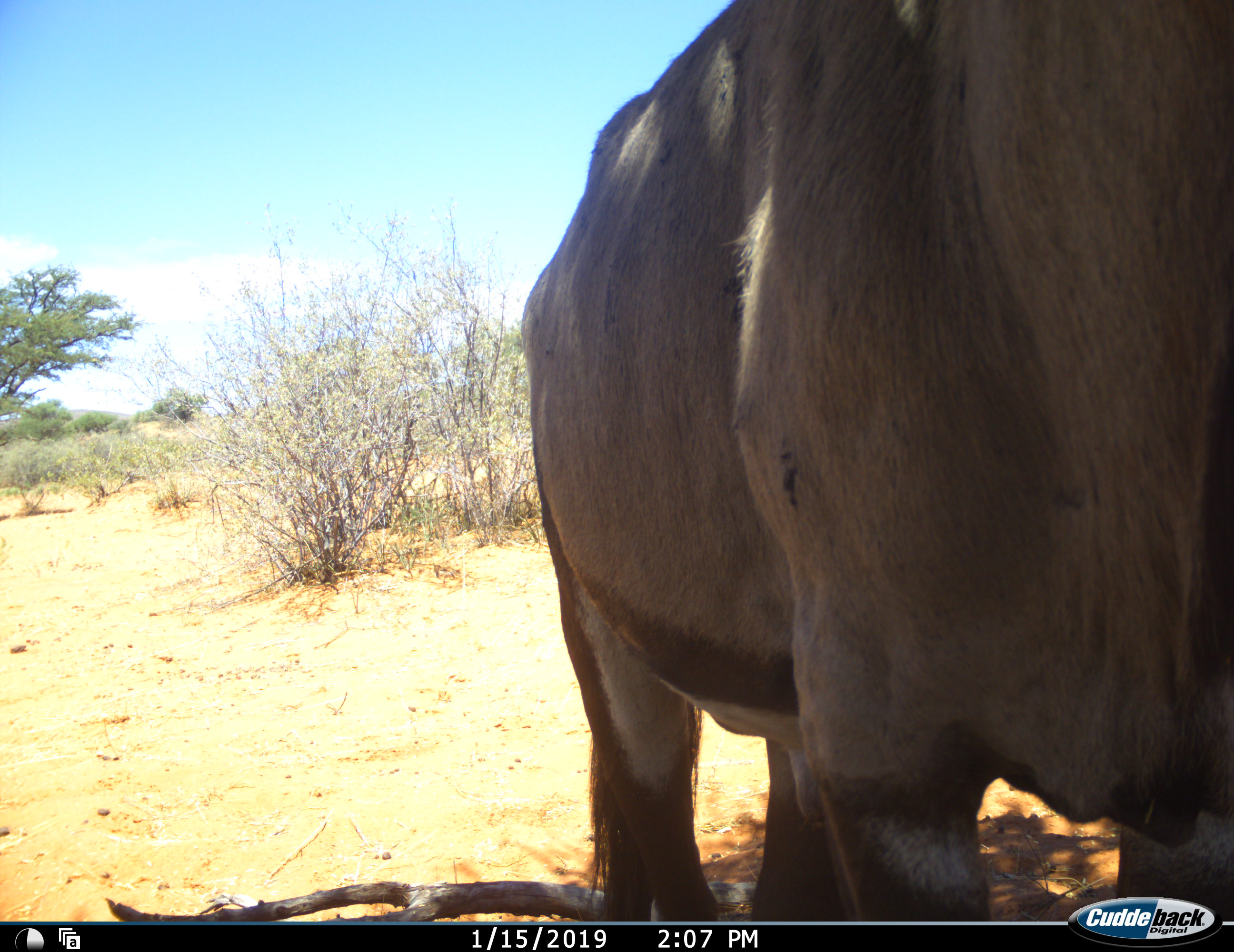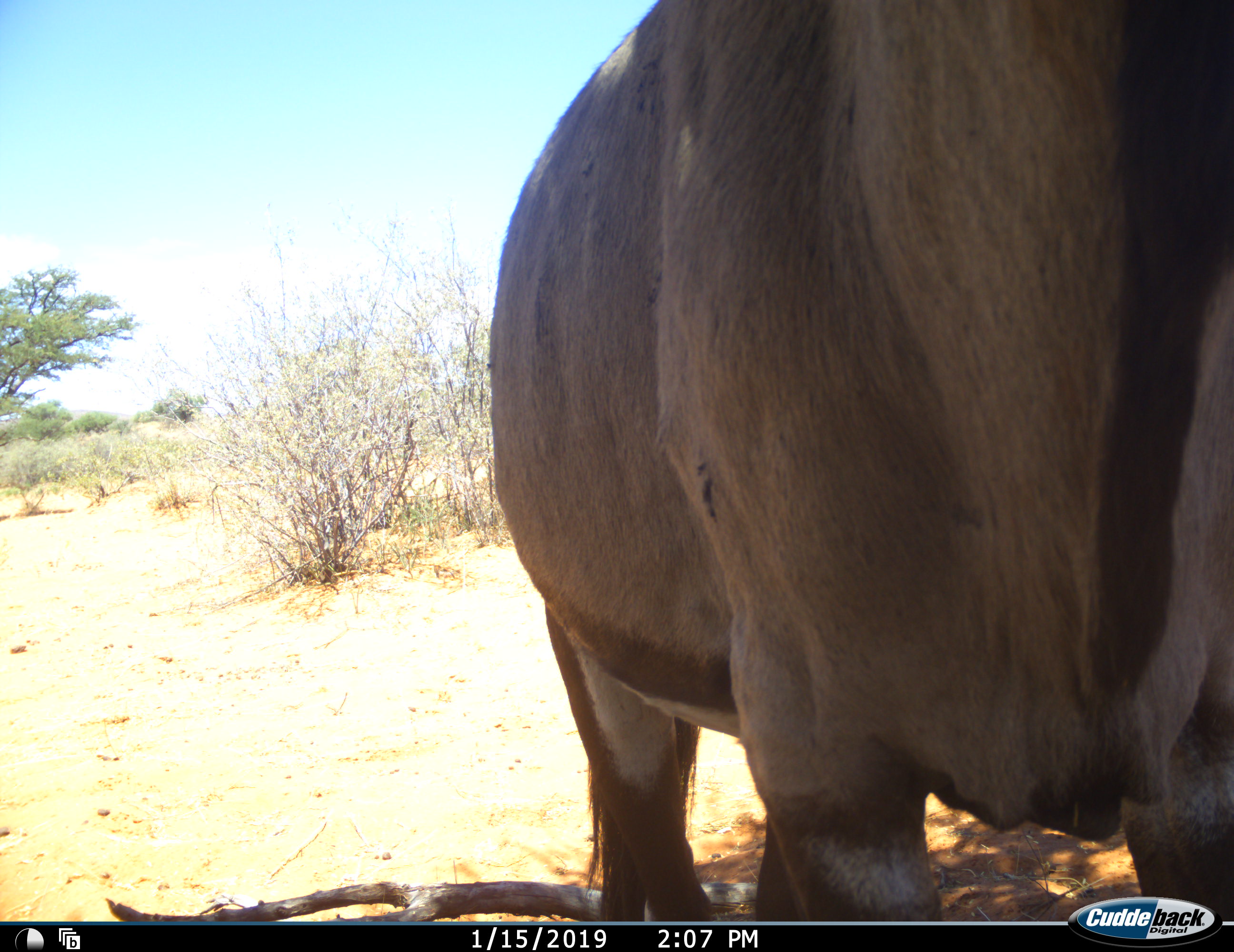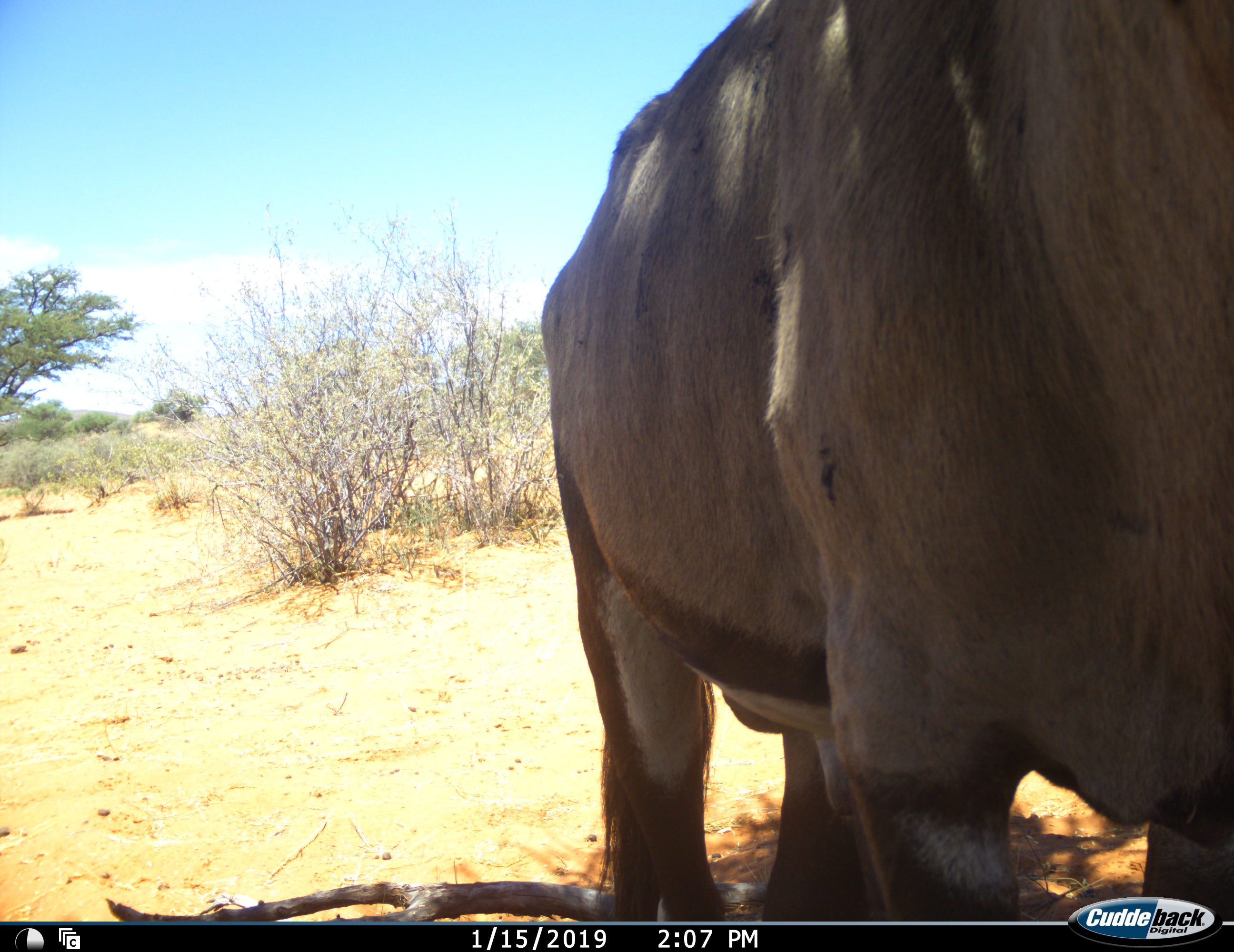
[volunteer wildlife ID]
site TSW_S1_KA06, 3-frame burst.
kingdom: Animalia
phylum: Chordata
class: Mammalia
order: Artiodactyla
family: Bovidae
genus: Oryx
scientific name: Oryx gazella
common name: gemsbok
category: oryx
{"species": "oryx (gemsbok) (Oryx gazella)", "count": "1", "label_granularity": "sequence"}